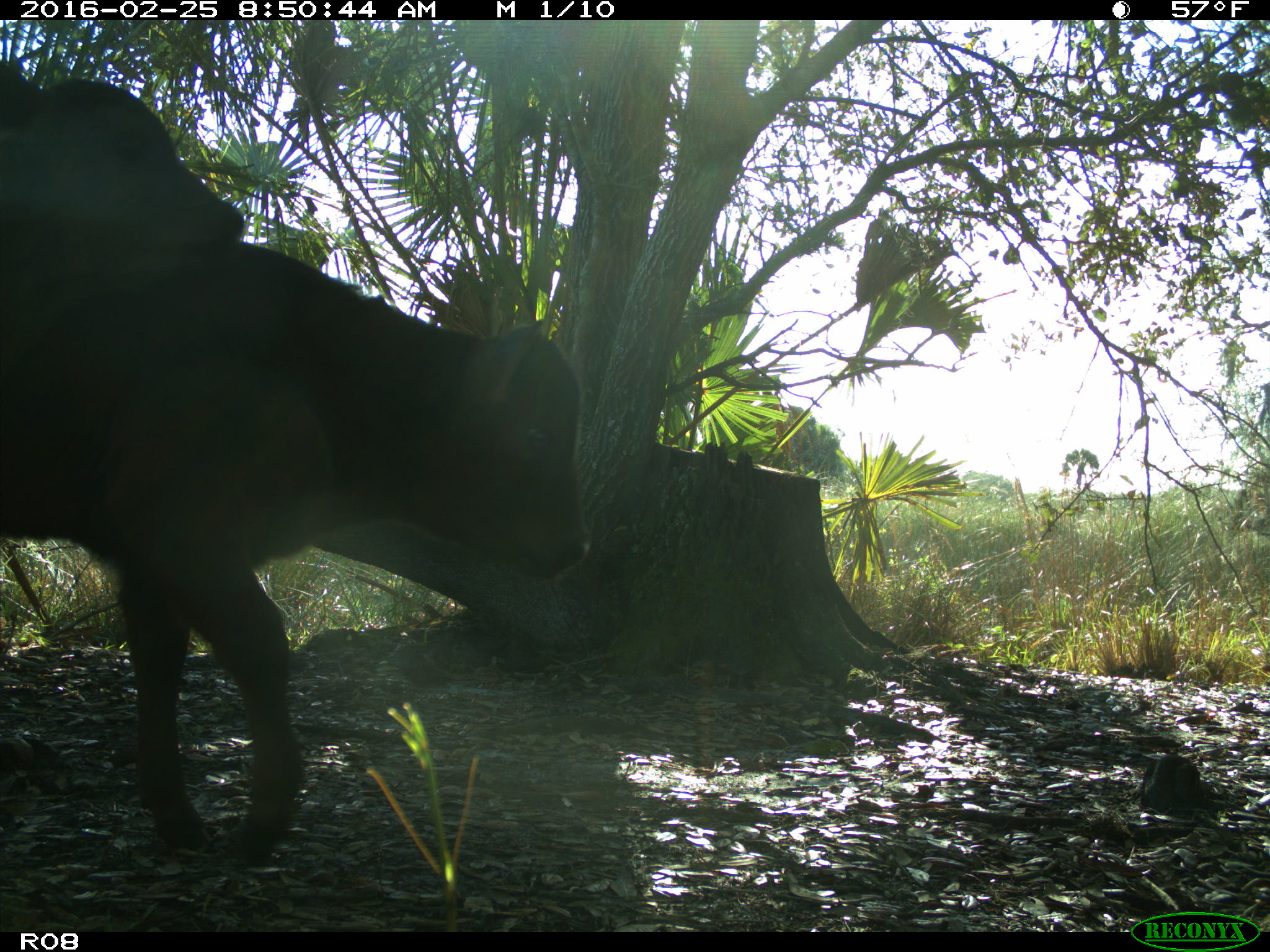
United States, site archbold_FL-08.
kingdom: Animalia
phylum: Chordata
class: Mammalia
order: Artiodactyla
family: Bovidae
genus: Bos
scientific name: Bos taurus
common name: domestic cow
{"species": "Bos taurus (domestic cow)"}